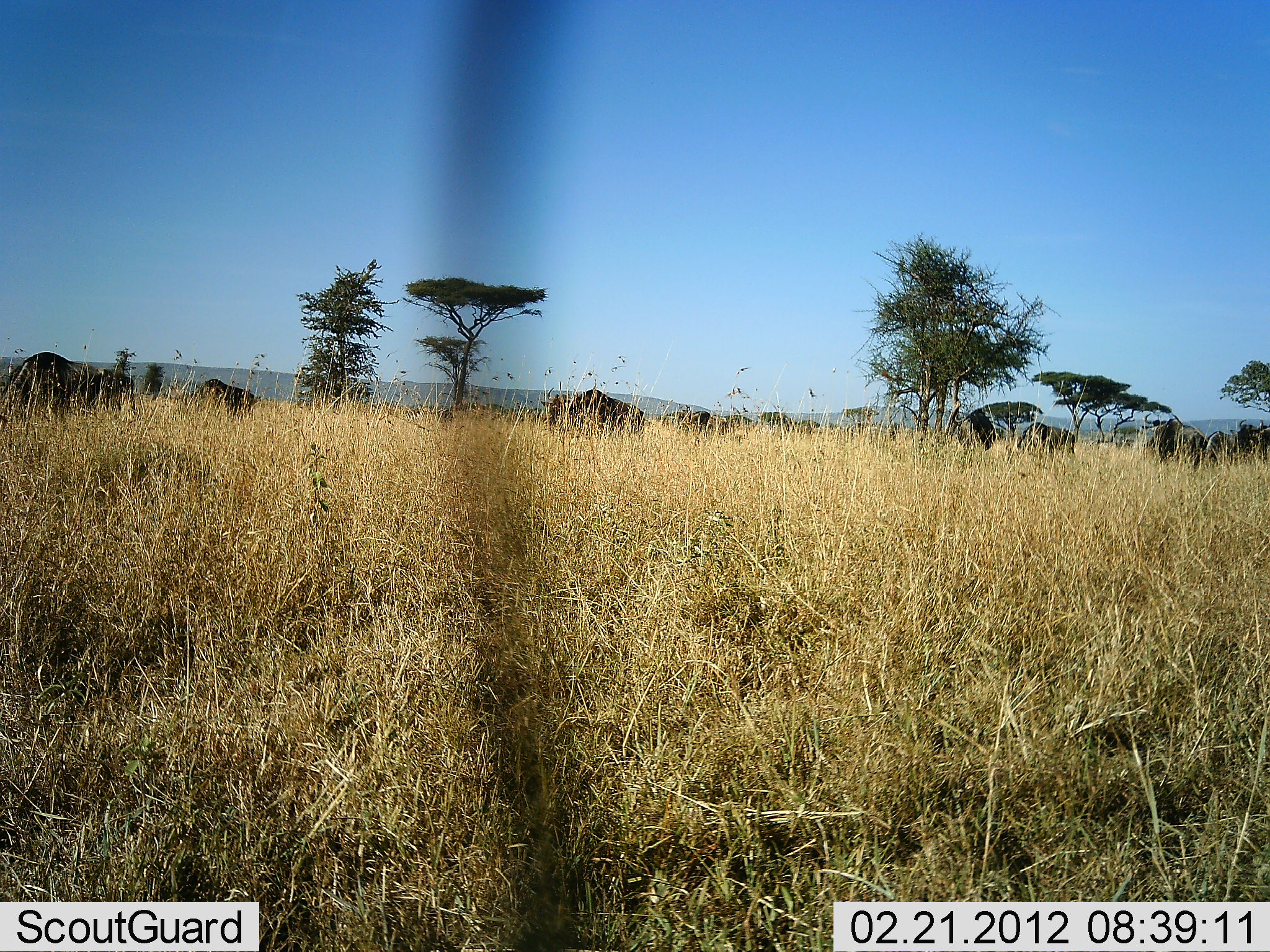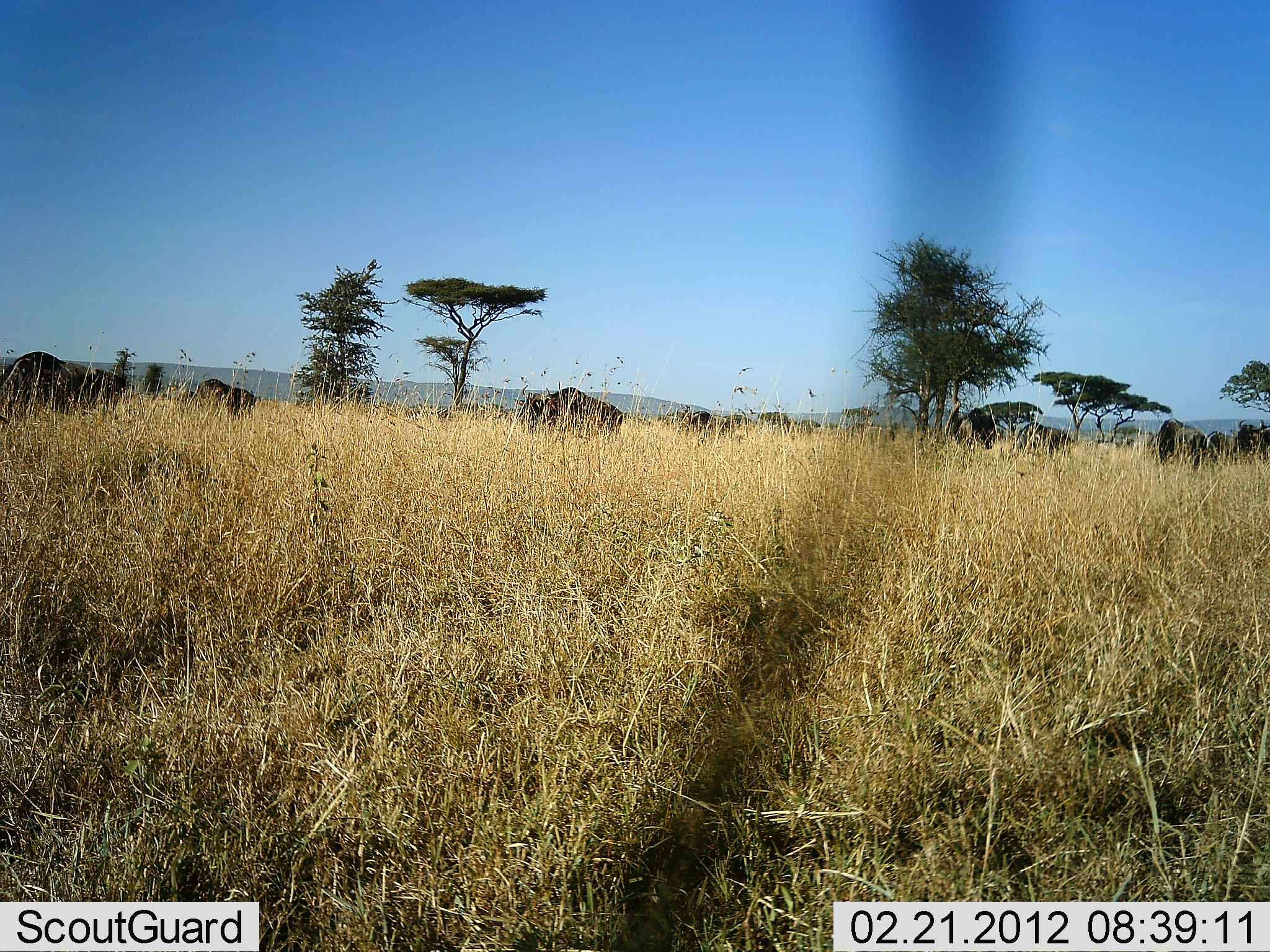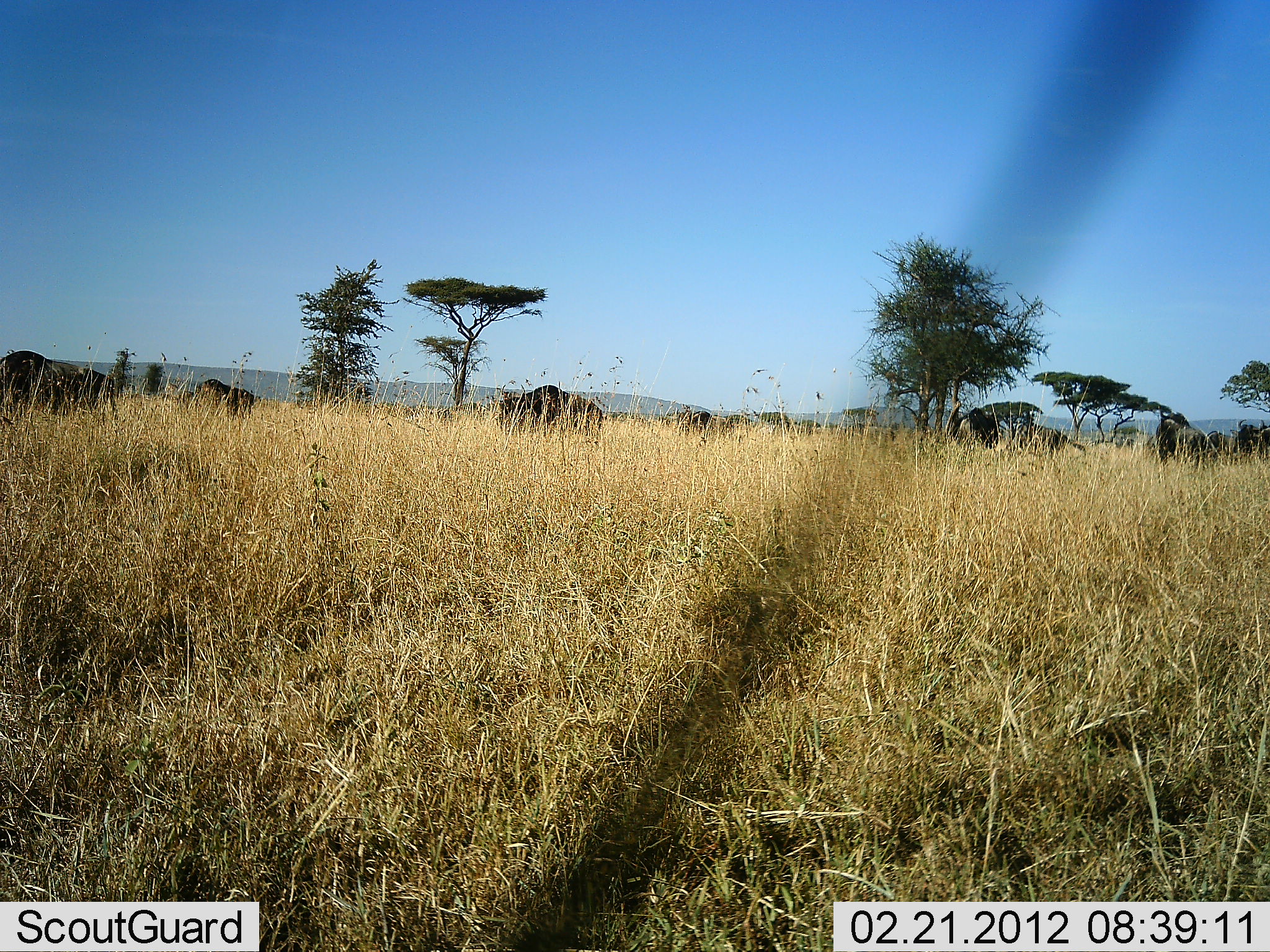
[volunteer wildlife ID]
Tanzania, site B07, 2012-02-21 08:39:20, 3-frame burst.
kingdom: Animalia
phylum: Chordata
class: Mammalia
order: Artiodactyla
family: Bovidae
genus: Connochaetes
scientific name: Connochaetes taurinus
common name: blue wildebeest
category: wildebeest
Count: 10.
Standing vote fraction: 40%.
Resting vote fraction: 0%.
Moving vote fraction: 73%.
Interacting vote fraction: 0%.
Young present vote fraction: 0%.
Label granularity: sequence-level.